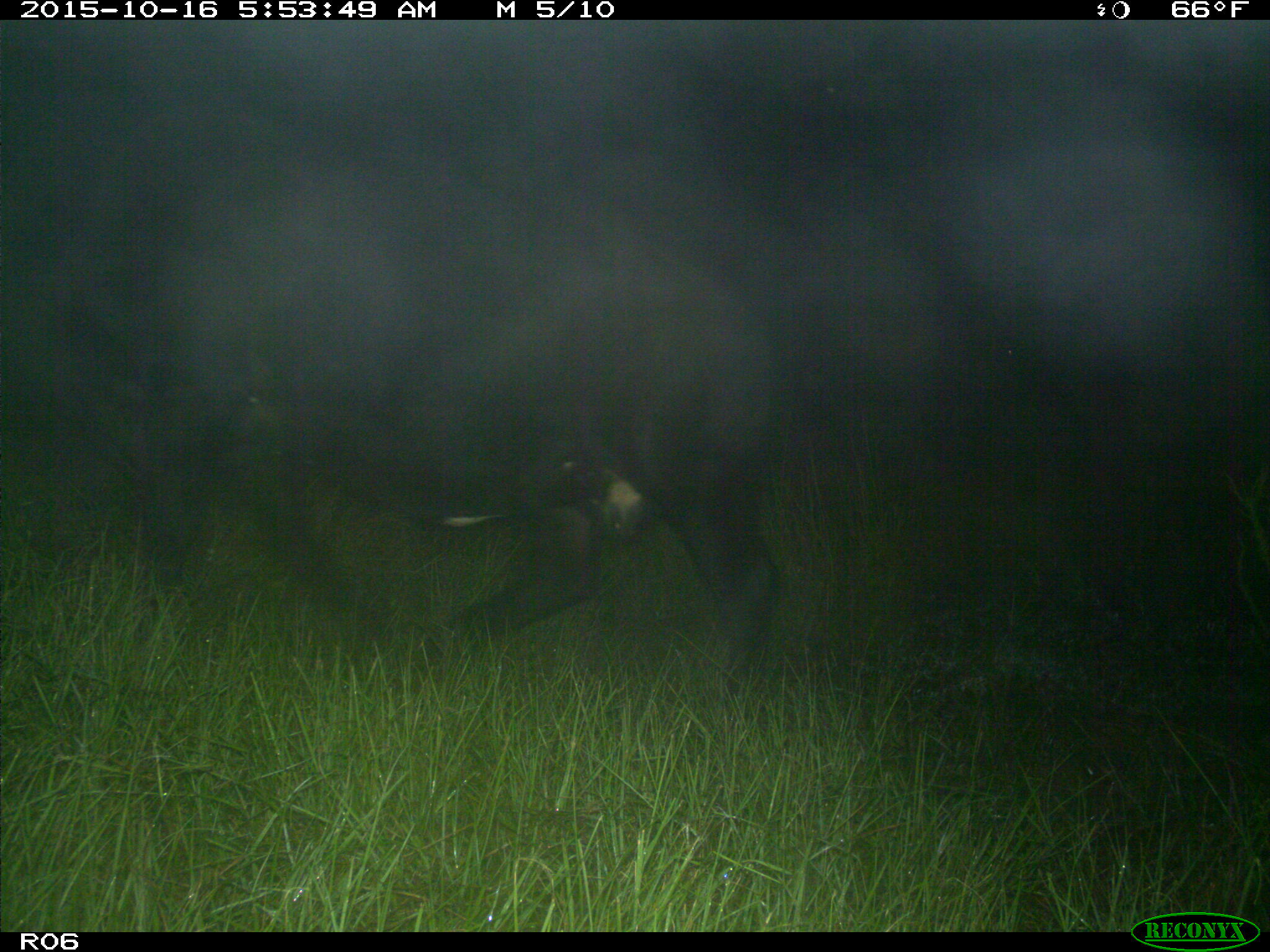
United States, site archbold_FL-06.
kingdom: Animalia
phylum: Chordata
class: Mammalia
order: Artiodactyla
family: Bovidae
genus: Bos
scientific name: Bos taurus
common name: domestic cow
Bos taurus (domestic cow).